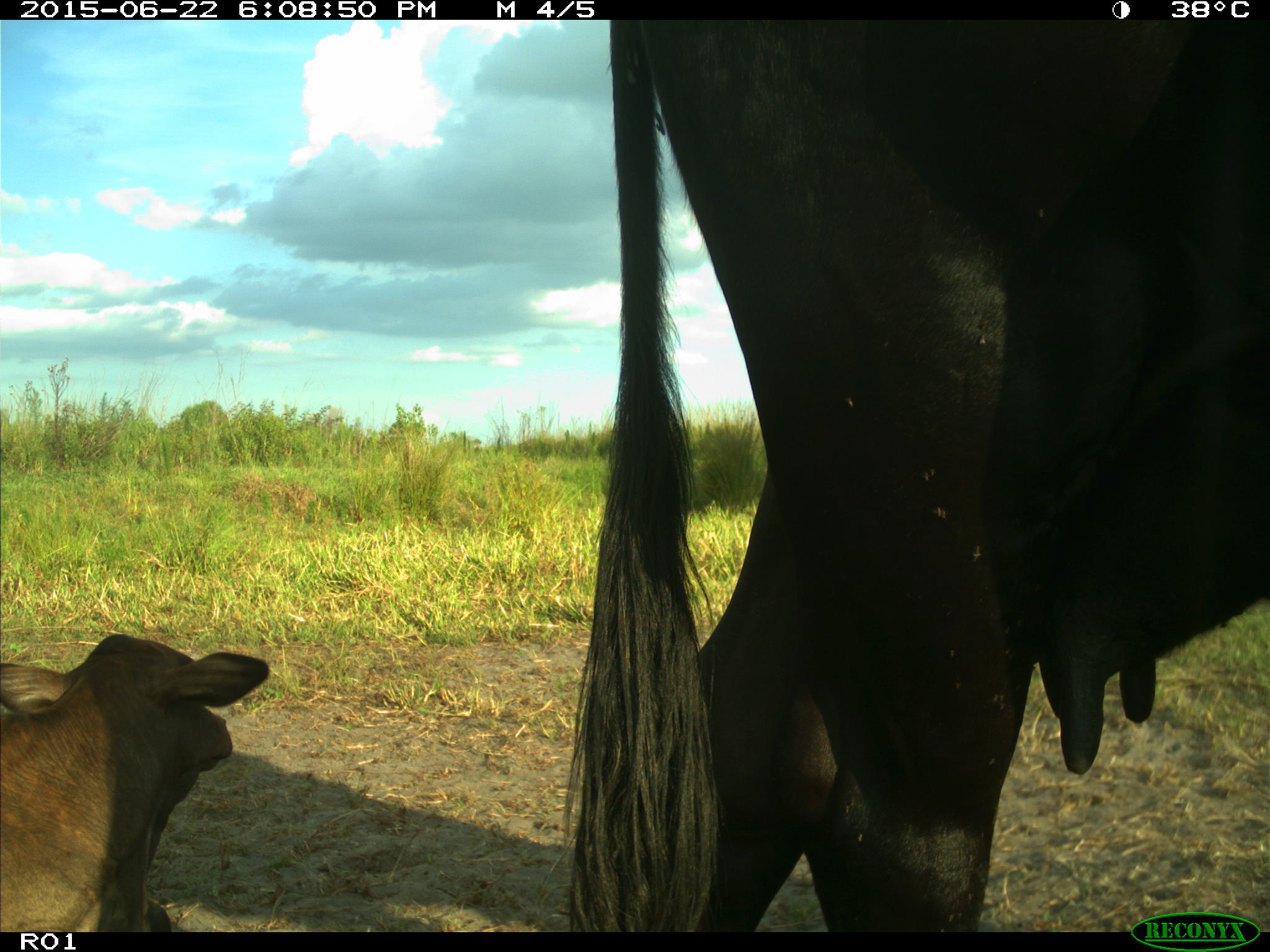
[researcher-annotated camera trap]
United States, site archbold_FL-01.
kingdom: Animalia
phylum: Chordata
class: Mammalia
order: Artiodactyla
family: Bovidae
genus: Bos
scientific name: Bos taurus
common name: domestic cow